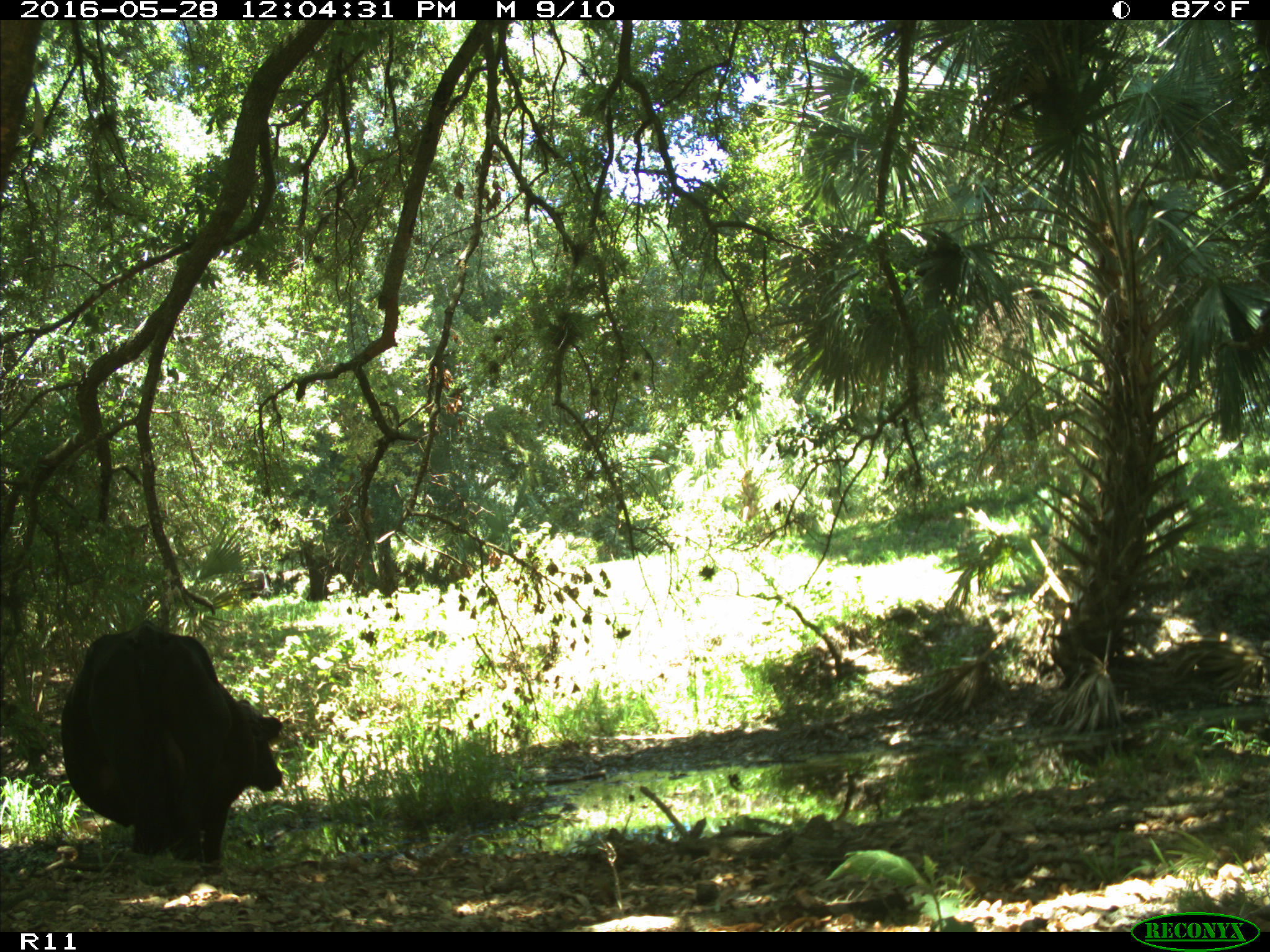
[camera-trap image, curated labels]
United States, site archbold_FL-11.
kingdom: Animalia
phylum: Chordata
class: Mammalia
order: Artiodactyla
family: Bovidae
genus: Bos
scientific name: Bos taurus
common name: domestic cow